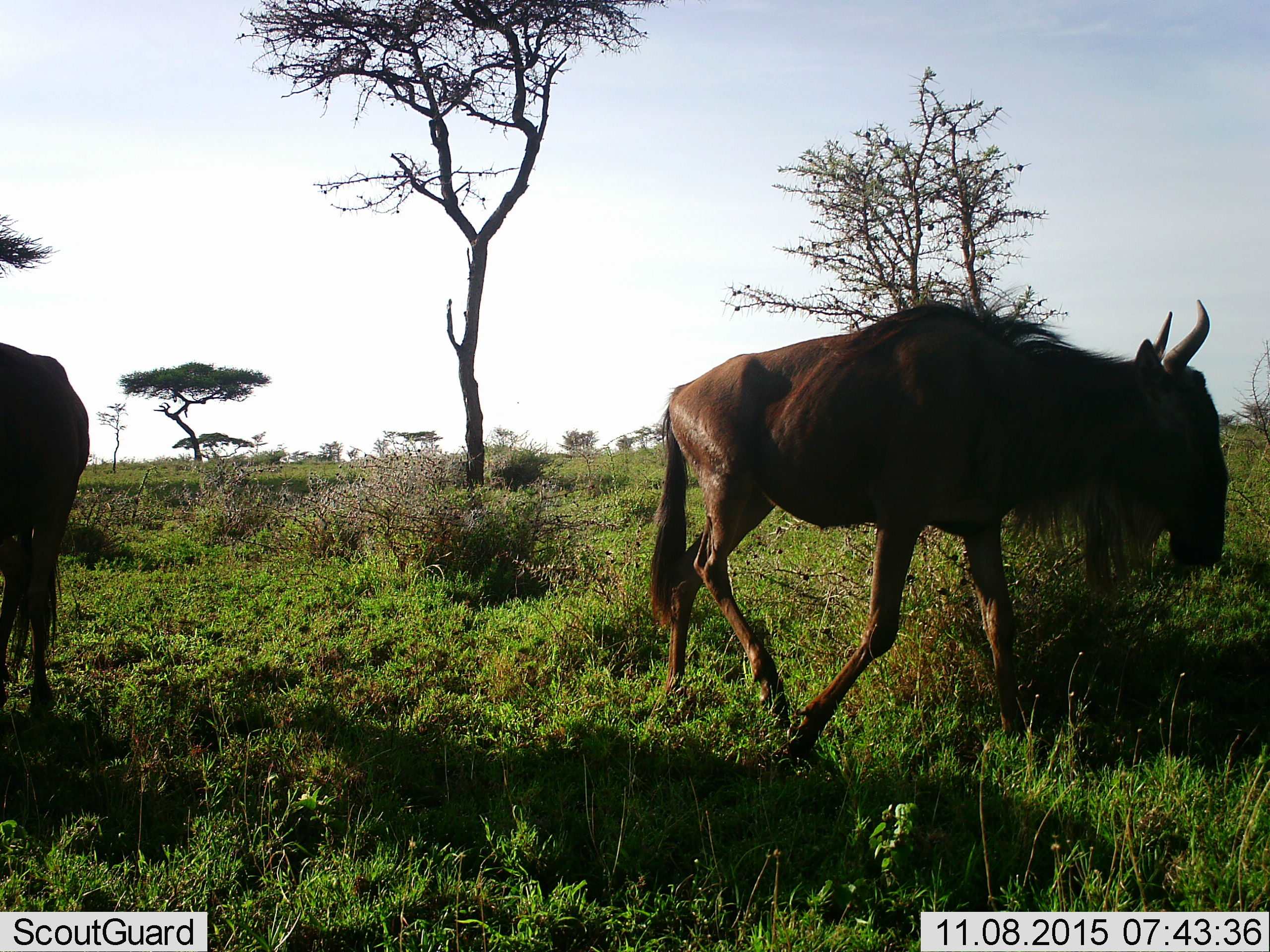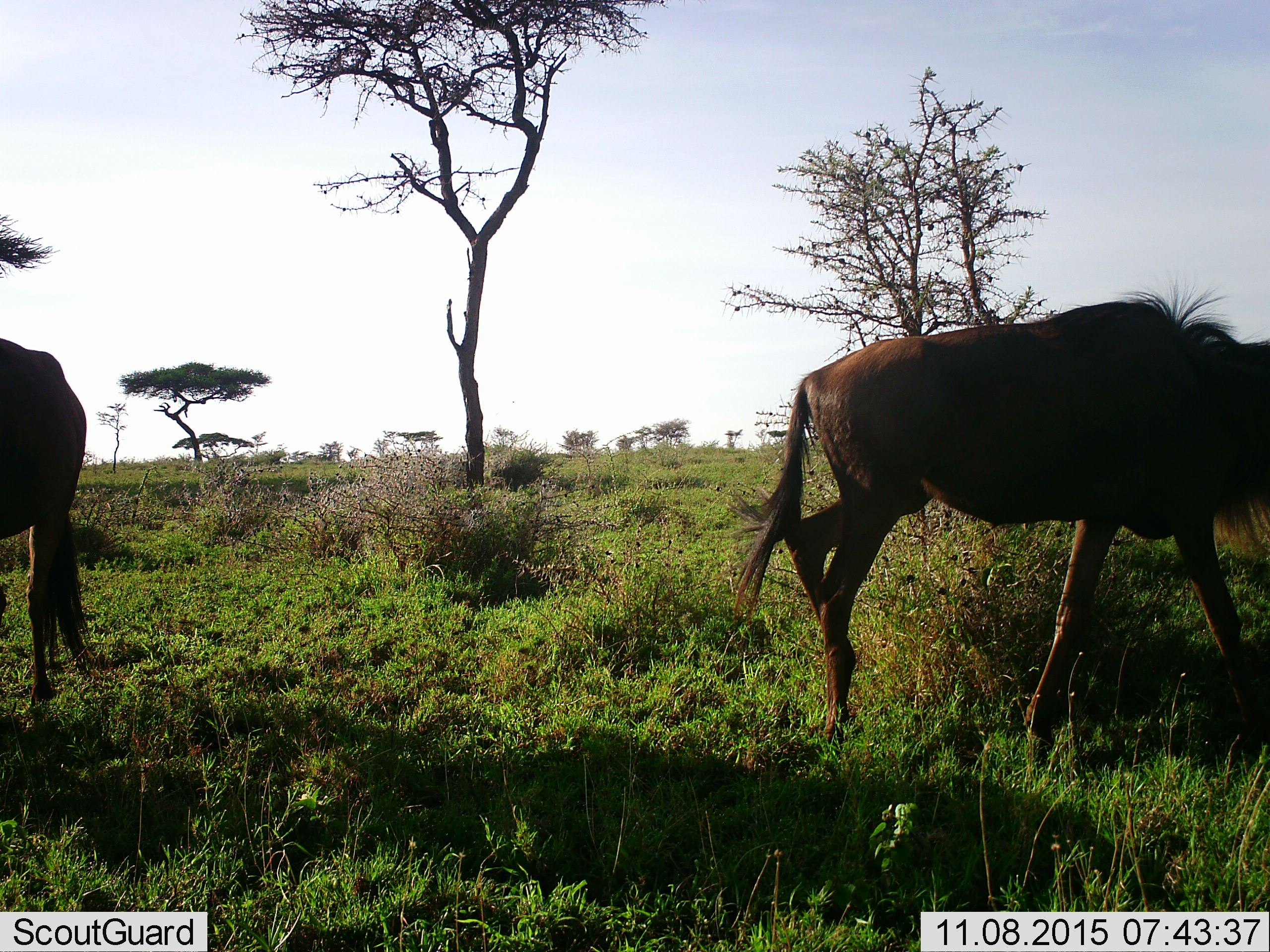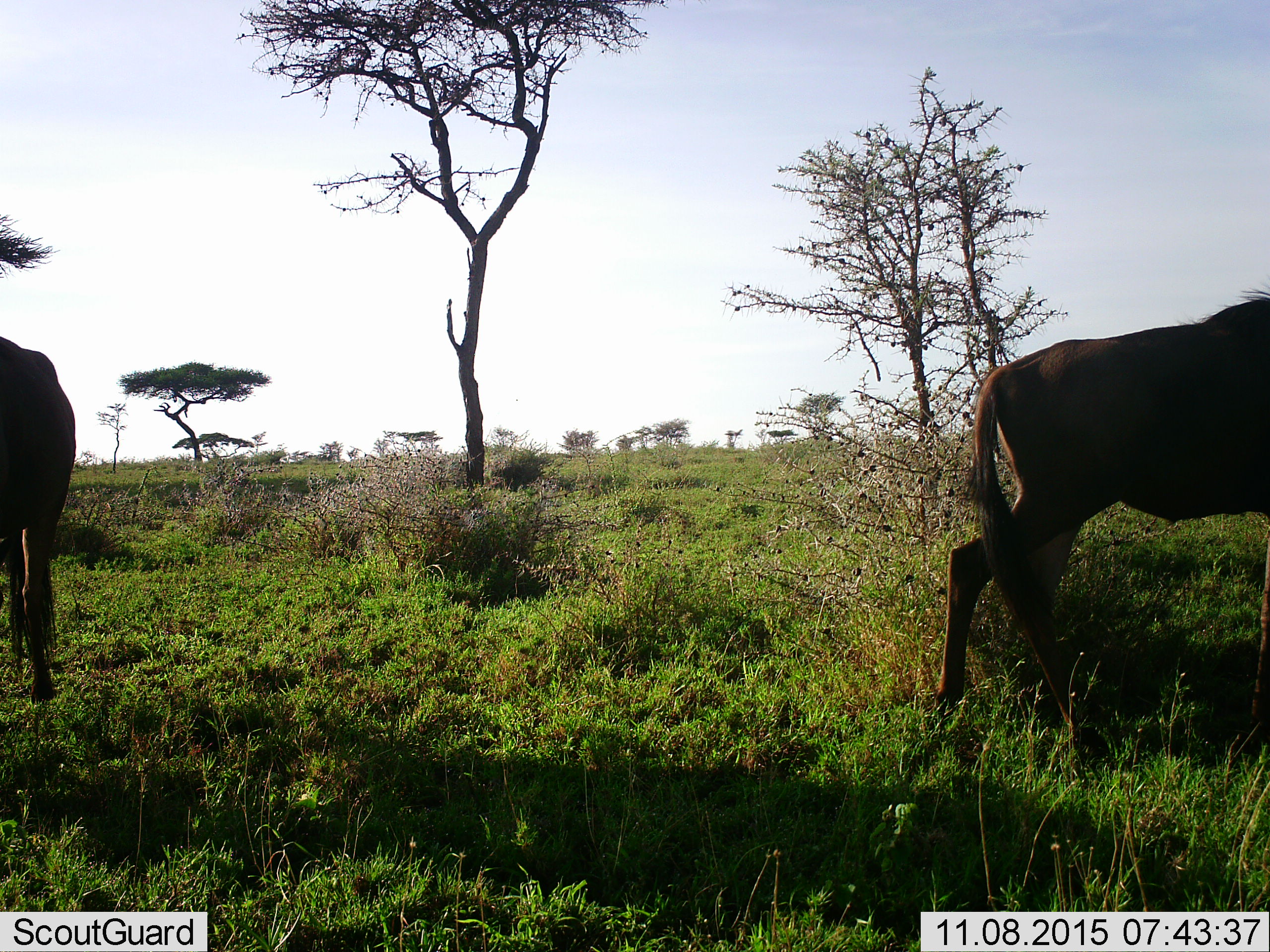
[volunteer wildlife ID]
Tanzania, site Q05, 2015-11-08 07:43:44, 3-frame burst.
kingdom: Animalia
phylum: Chordata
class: Mammalia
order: Artiodactyla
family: Bovidae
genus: Connochaetes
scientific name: Connochaetes taurinus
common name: blue wildebeest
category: wildebeest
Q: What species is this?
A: Wildebeest (blue wildebeest) (Connochaetes taurinus).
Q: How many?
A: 2.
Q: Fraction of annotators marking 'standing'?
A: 50%.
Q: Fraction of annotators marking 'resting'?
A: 0%.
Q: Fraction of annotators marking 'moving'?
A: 100%.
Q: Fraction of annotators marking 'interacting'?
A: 0%.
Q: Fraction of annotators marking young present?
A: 0%.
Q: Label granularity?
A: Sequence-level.